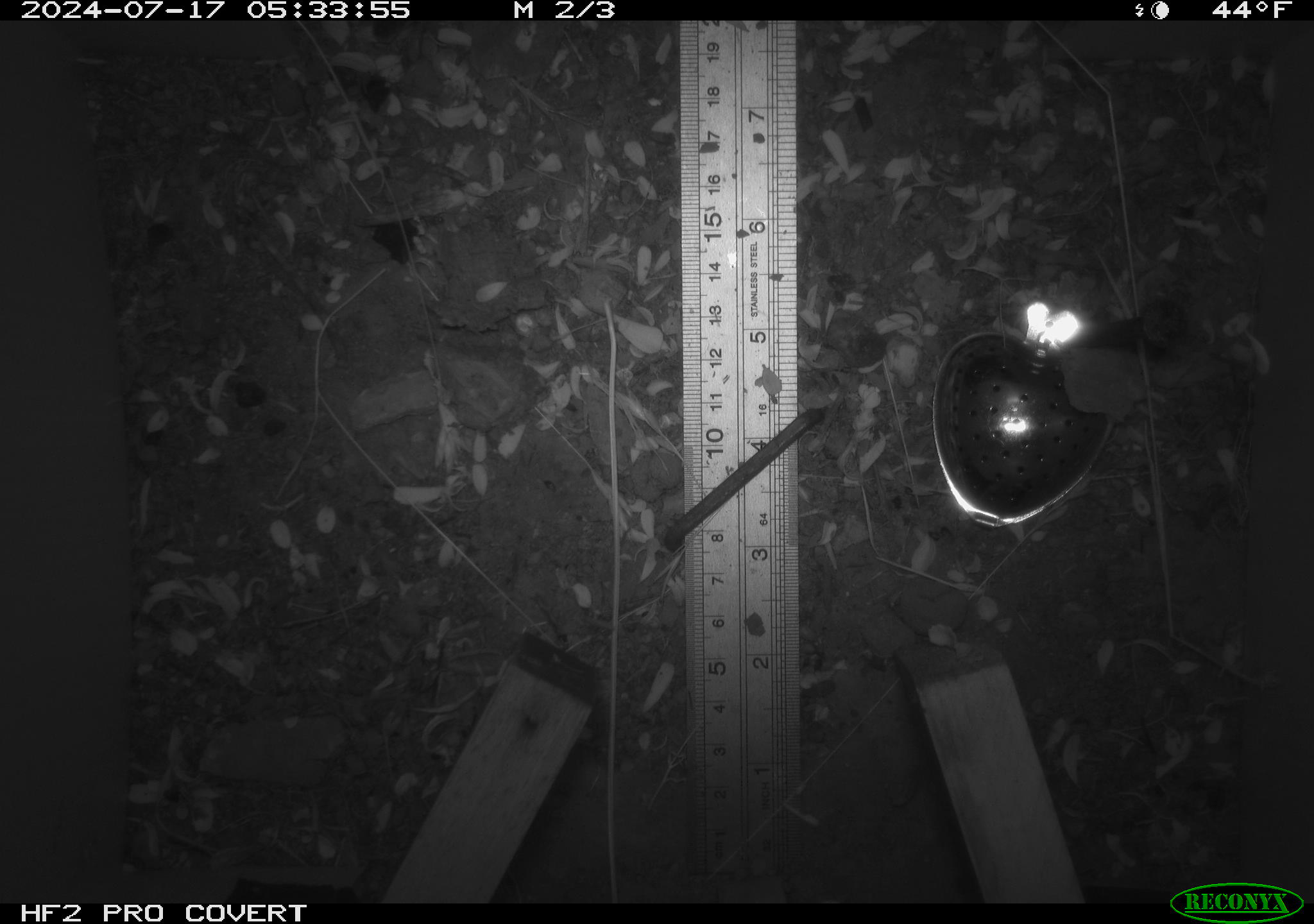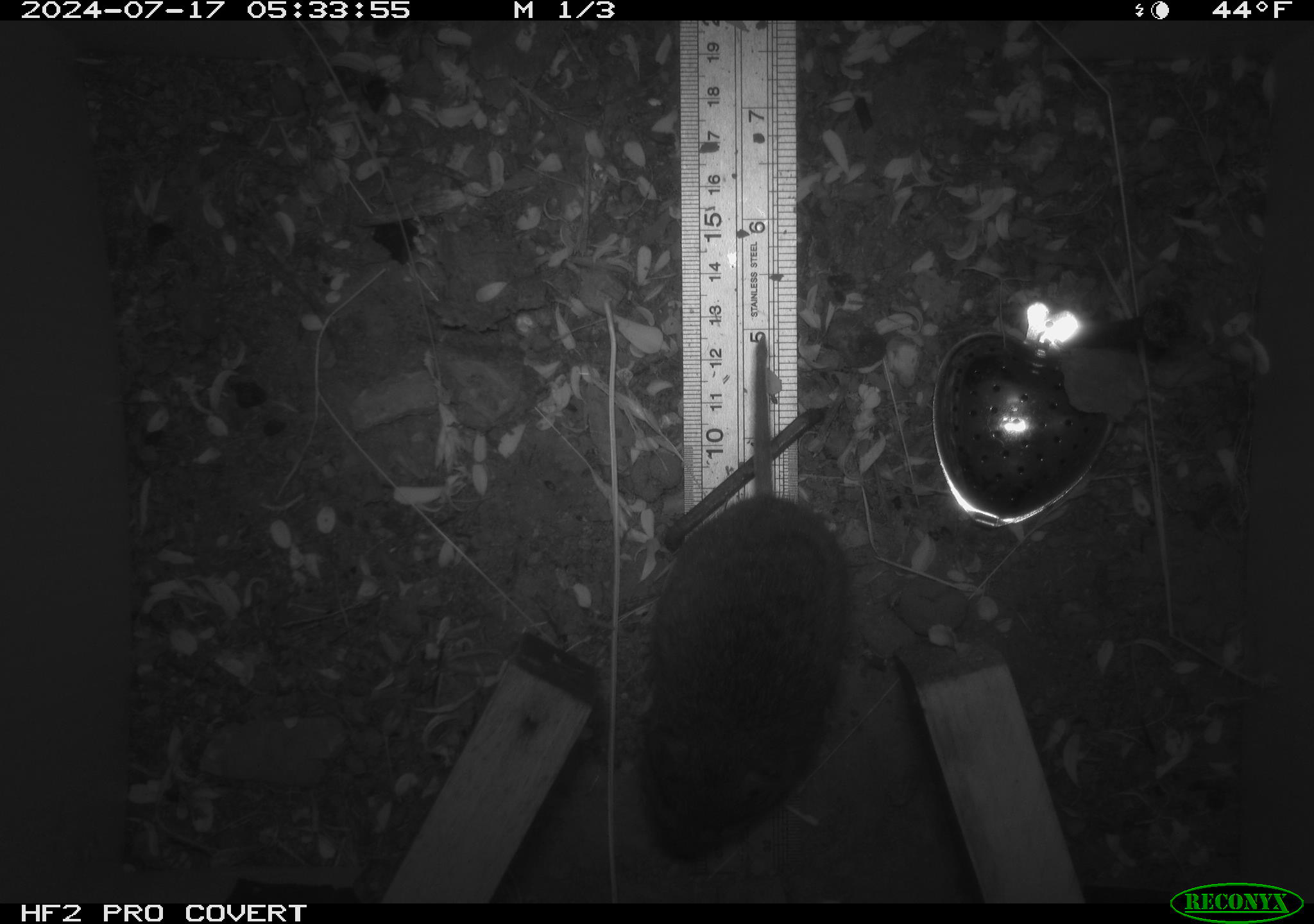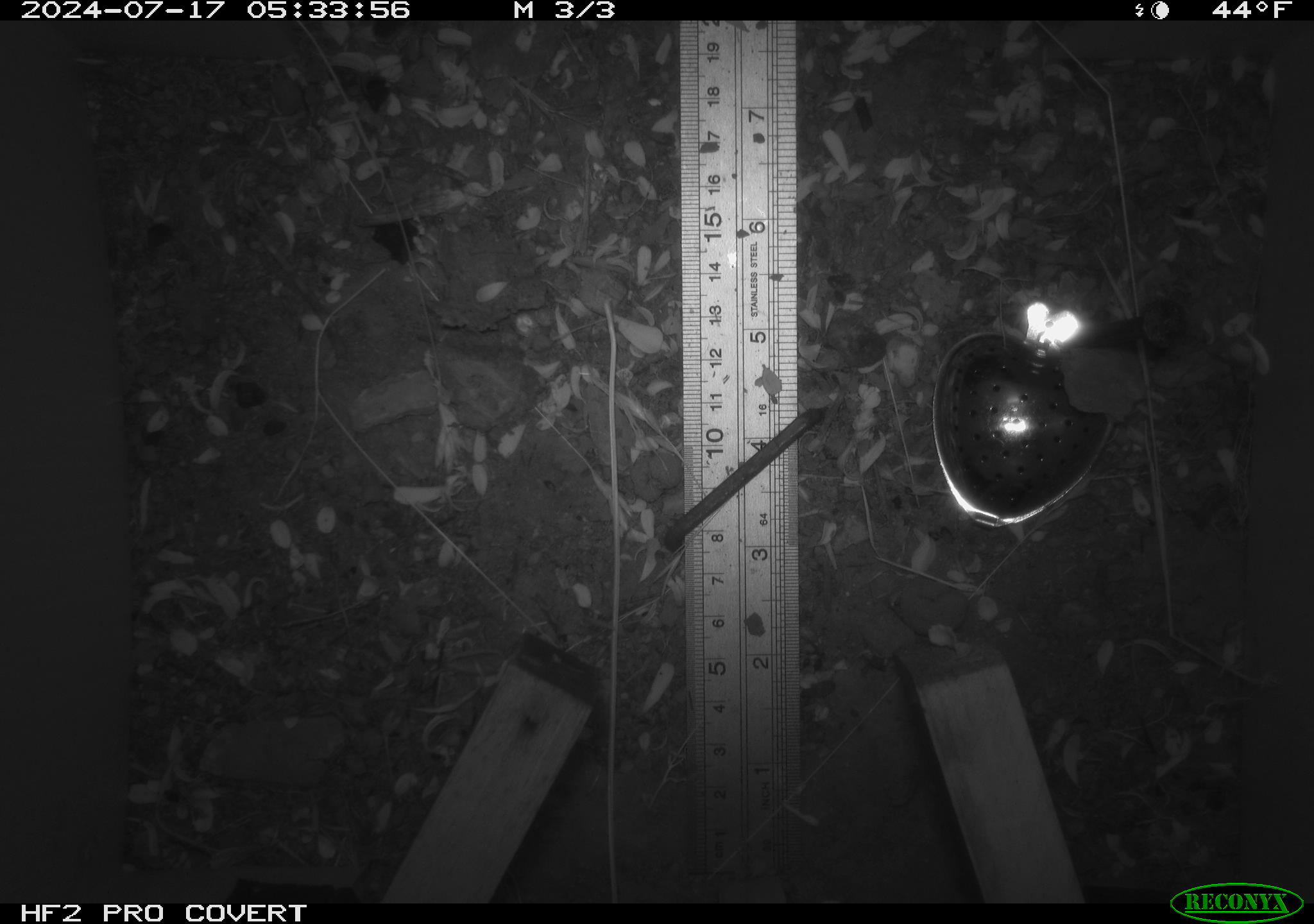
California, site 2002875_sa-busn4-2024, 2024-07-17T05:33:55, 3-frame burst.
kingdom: Animalia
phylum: Chordata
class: Mammalia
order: Rodentia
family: Cricetidae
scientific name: Arvicolinae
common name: voles, lemmings, and muskrats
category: arvicolinae subfamily